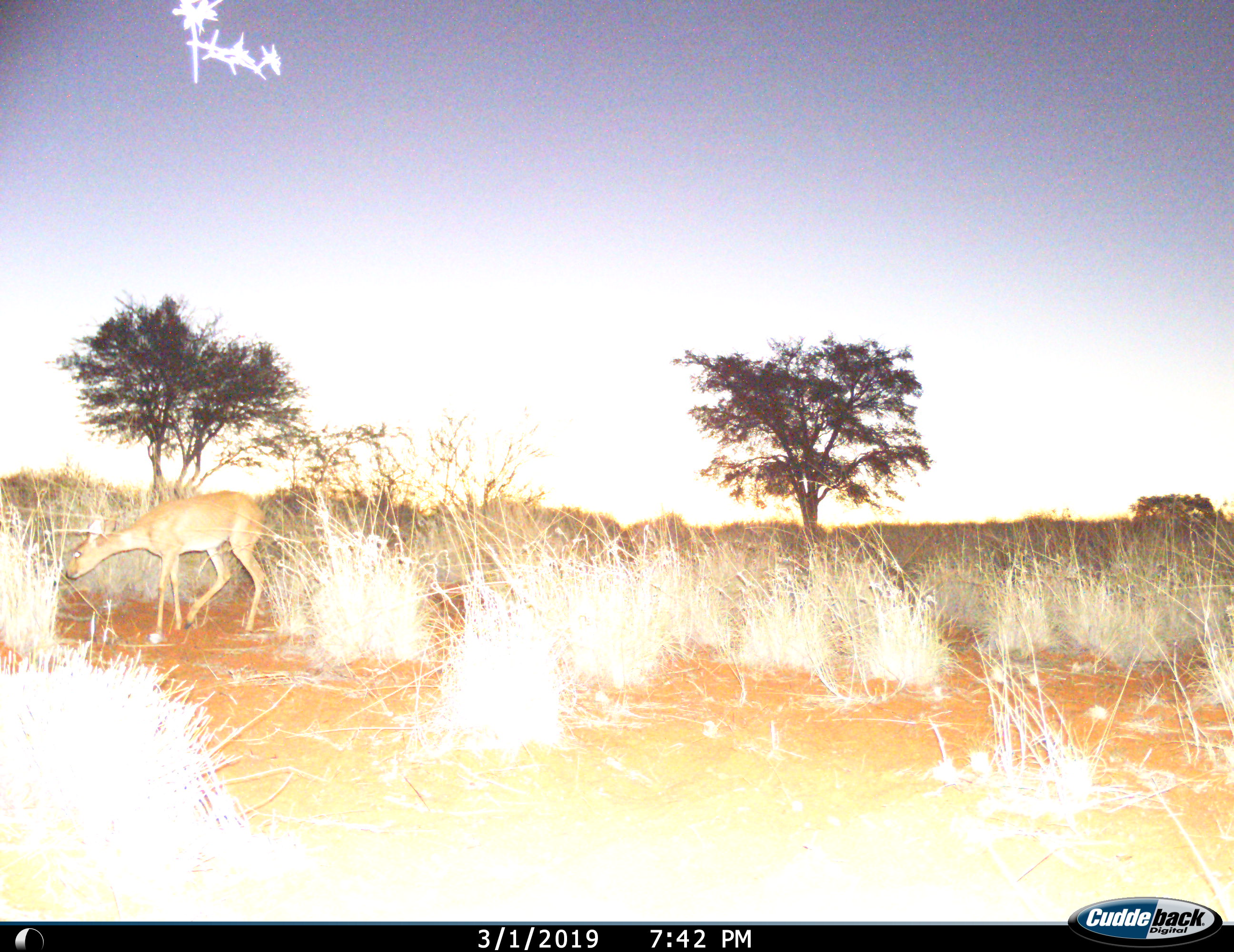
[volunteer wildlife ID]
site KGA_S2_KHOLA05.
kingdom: Animalia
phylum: Chordata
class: Mammalia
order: Artiodactyla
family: Bovidae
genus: Raphicerus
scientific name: Raphicerus campestris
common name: steenbok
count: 1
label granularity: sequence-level